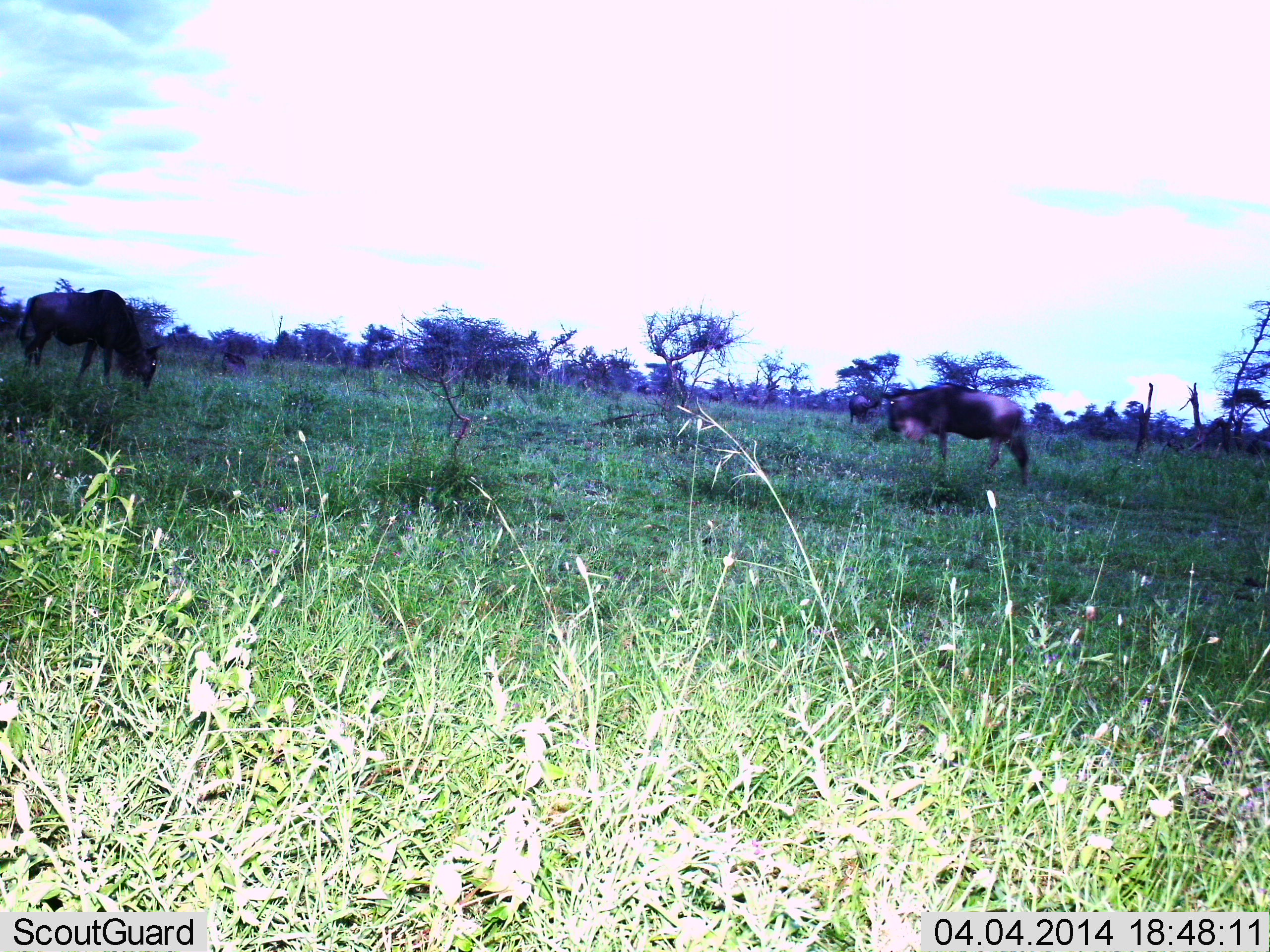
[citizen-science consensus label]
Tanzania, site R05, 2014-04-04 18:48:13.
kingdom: Animalia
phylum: Chordata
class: Mammalia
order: Artiodactyla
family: Bovidae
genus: Connochaetes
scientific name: Connochaetes taurinus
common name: blue wildebeest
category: wildebeest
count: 3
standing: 50%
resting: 0%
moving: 20%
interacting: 0%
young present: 0%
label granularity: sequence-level